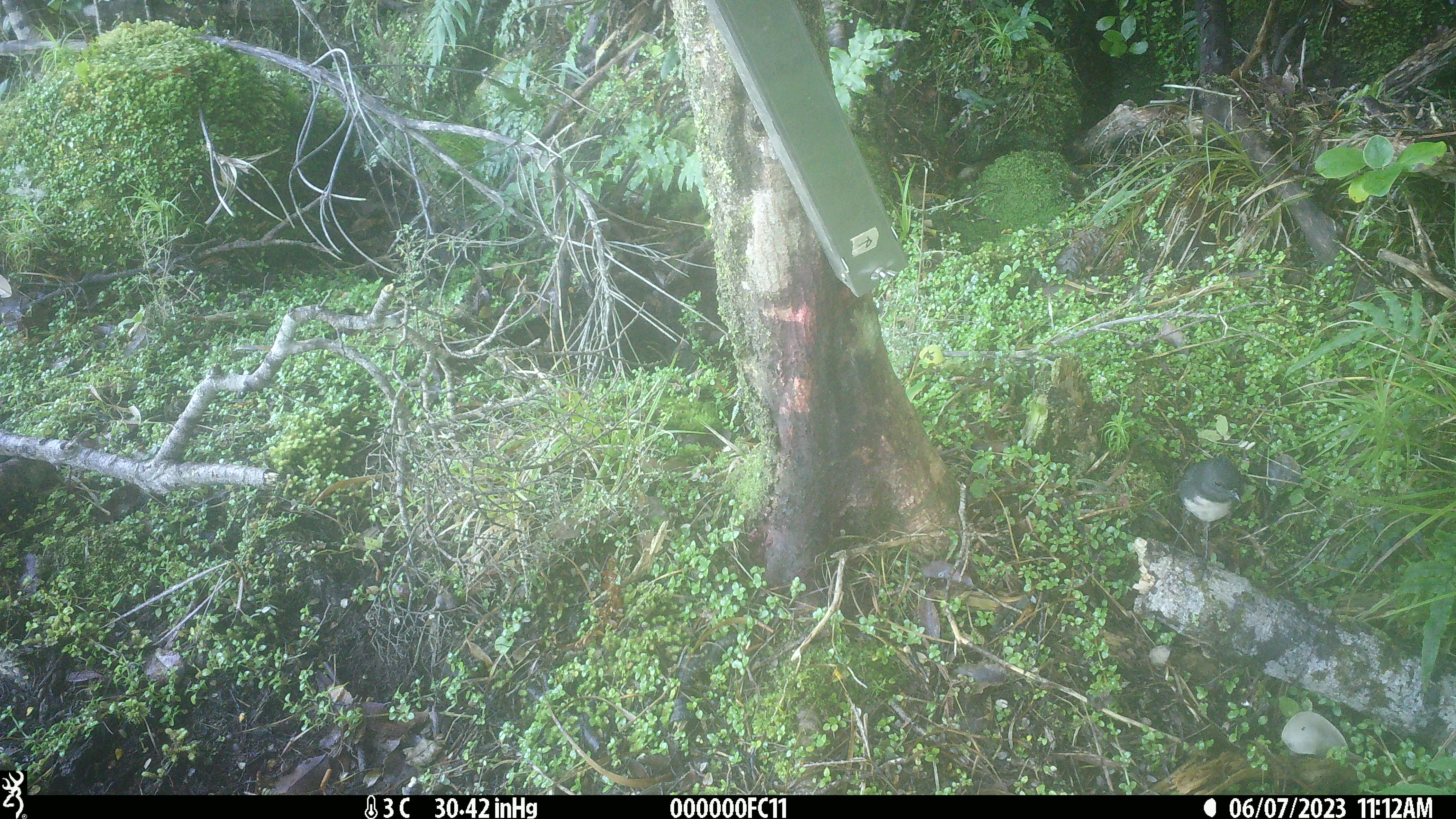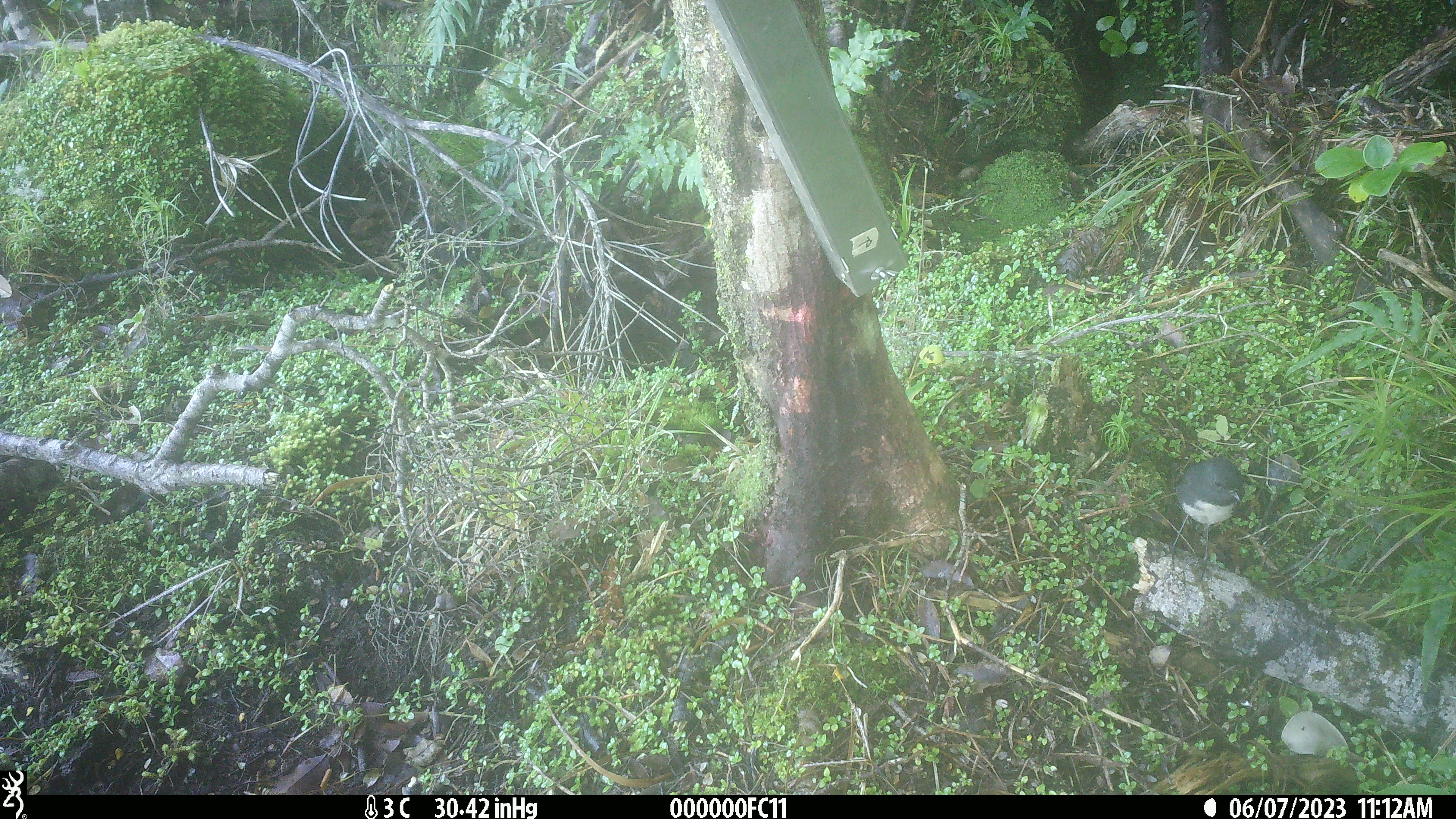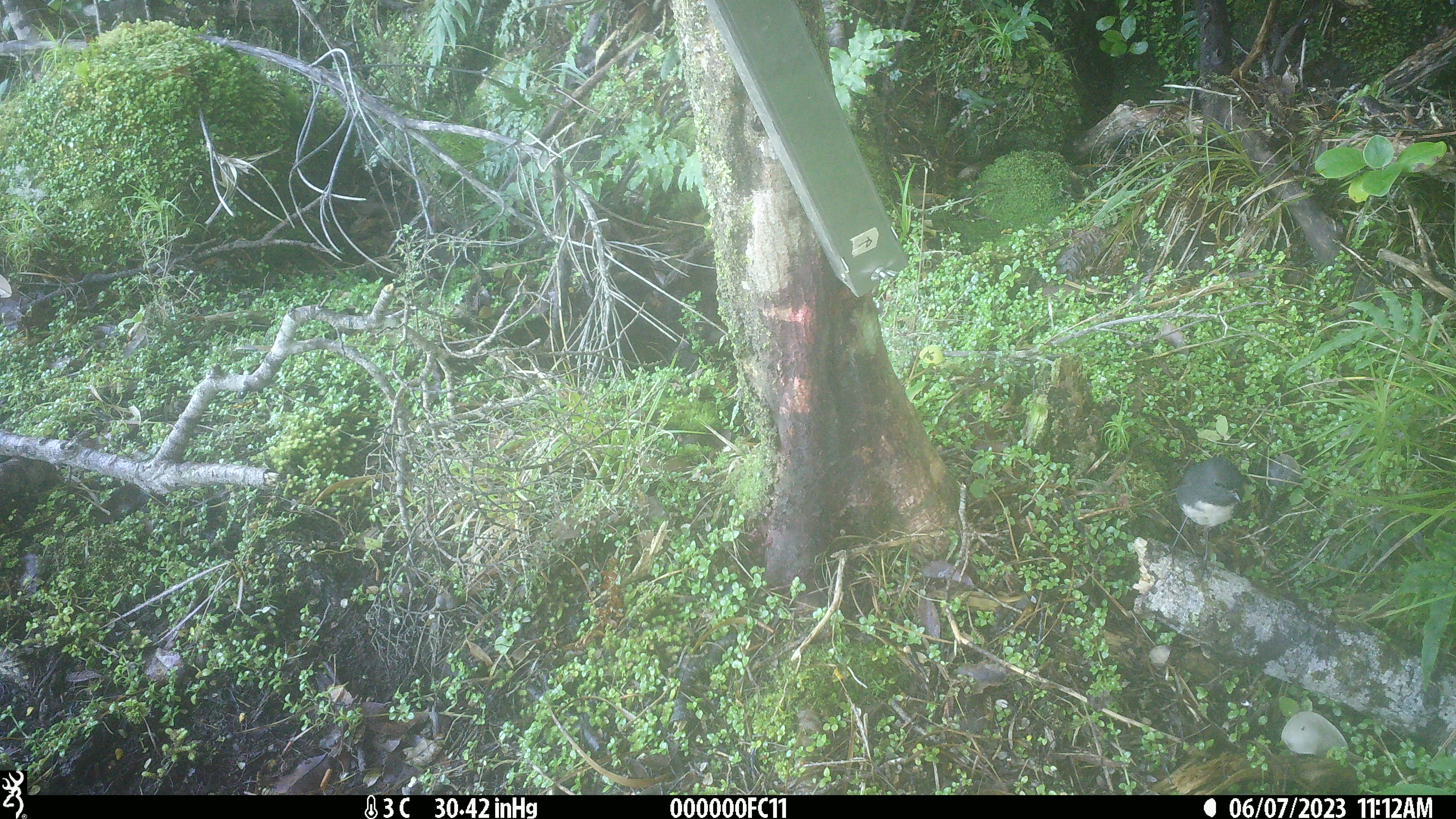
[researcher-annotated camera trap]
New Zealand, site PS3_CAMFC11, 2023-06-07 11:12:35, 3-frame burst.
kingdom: Animalia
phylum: Chordata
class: Aves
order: Passeriformes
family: Petroicidae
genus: Petroica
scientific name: Petroica australis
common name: new zealand robin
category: robin